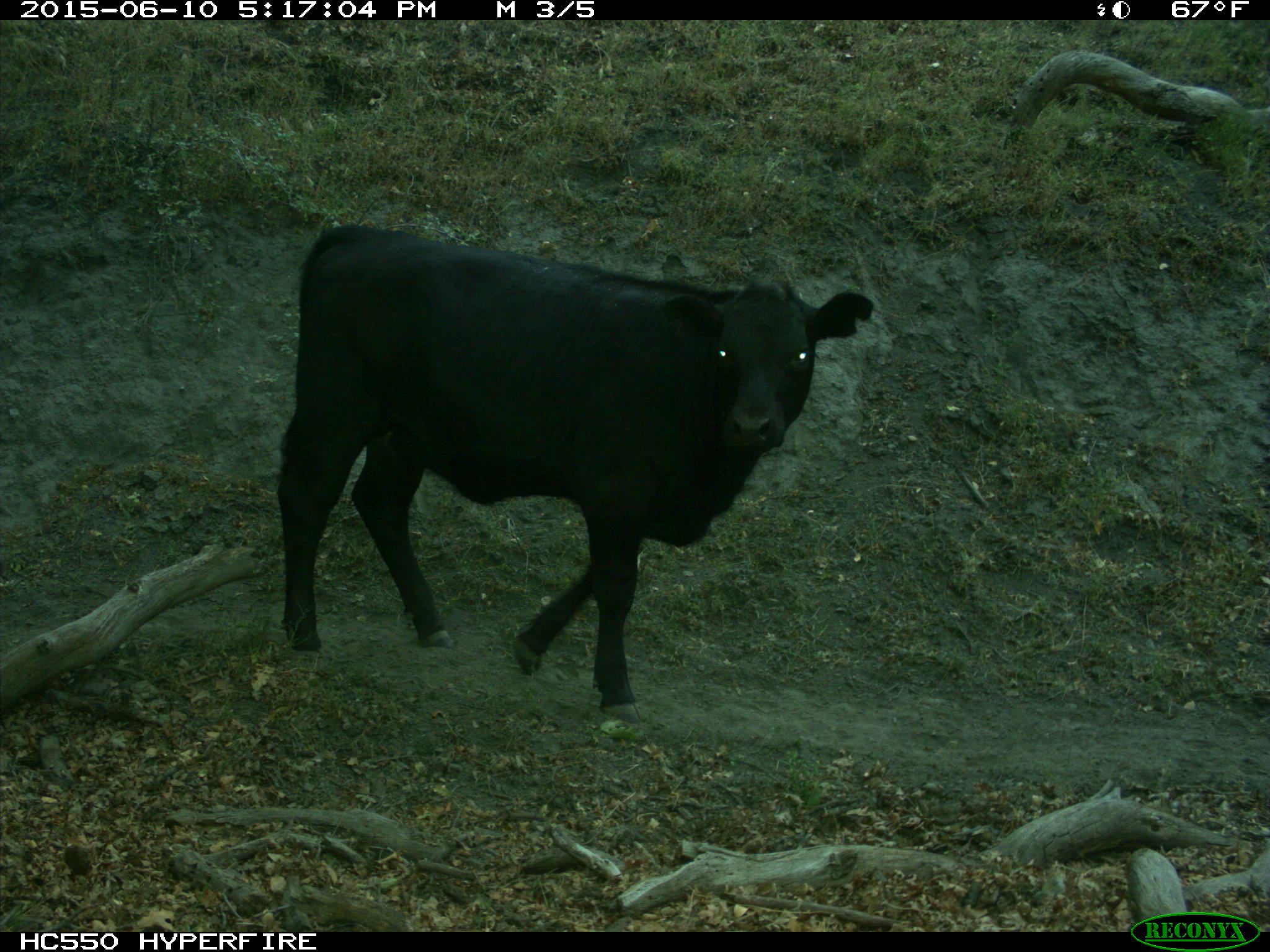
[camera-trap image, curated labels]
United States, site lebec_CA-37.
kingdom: Animalia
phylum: Chordata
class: Mammalia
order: Artiodactyla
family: Bovidae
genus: Bos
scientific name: Bos taurus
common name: domestic cow